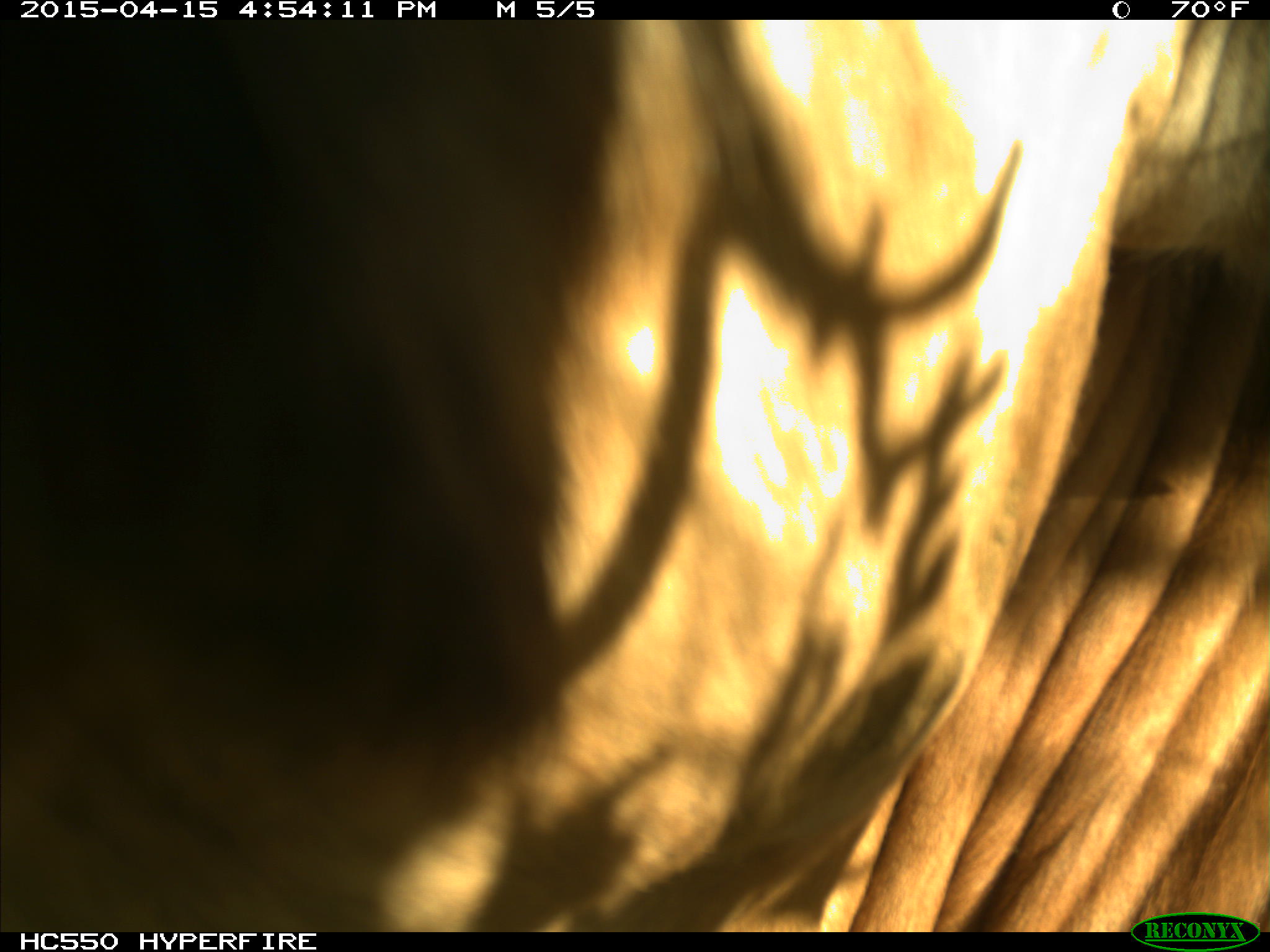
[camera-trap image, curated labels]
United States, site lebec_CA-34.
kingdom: Animalia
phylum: Chordata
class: Mammalia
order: Artiodactyla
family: Bovidae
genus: Bos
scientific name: Bos taurus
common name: domestic cow